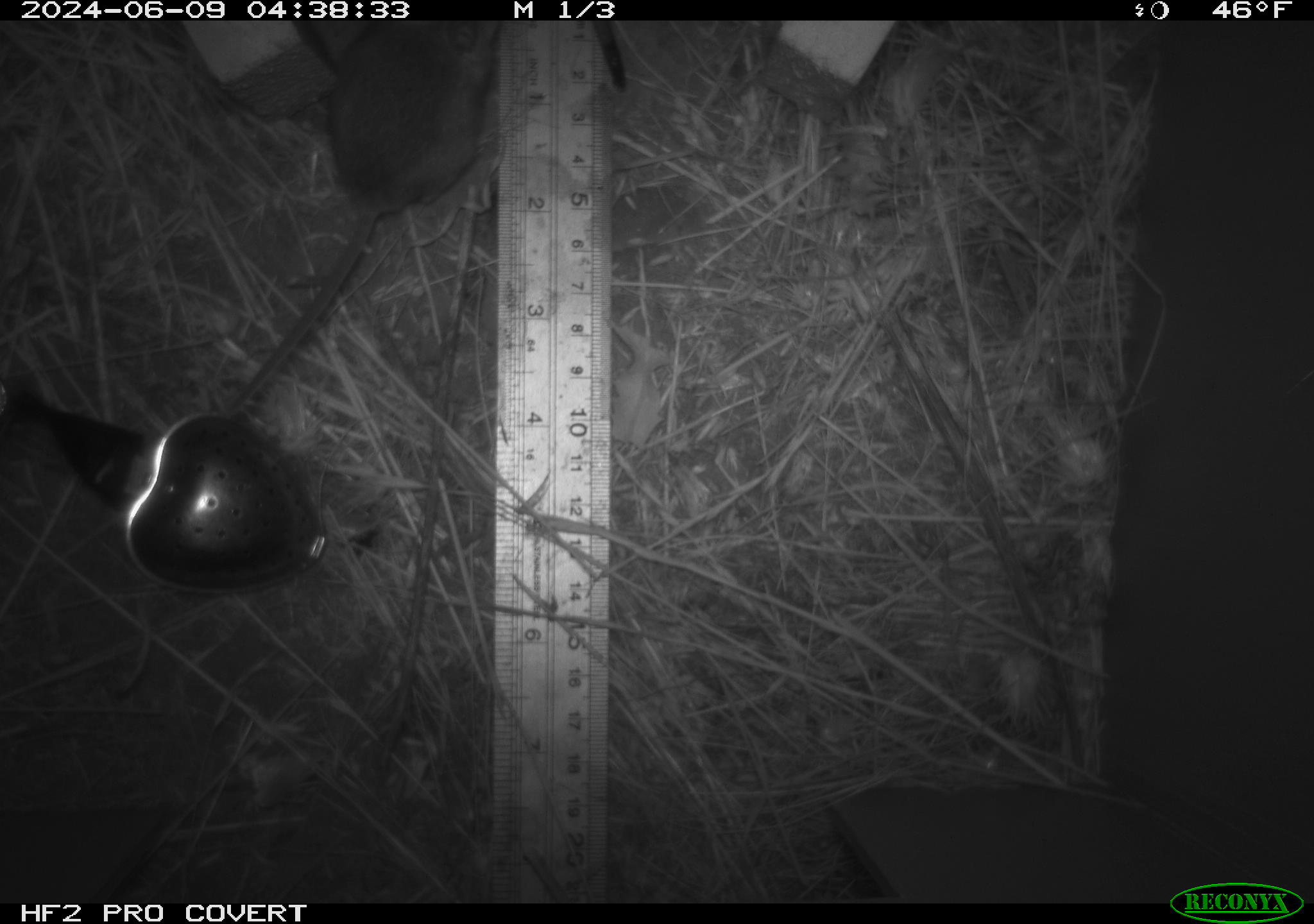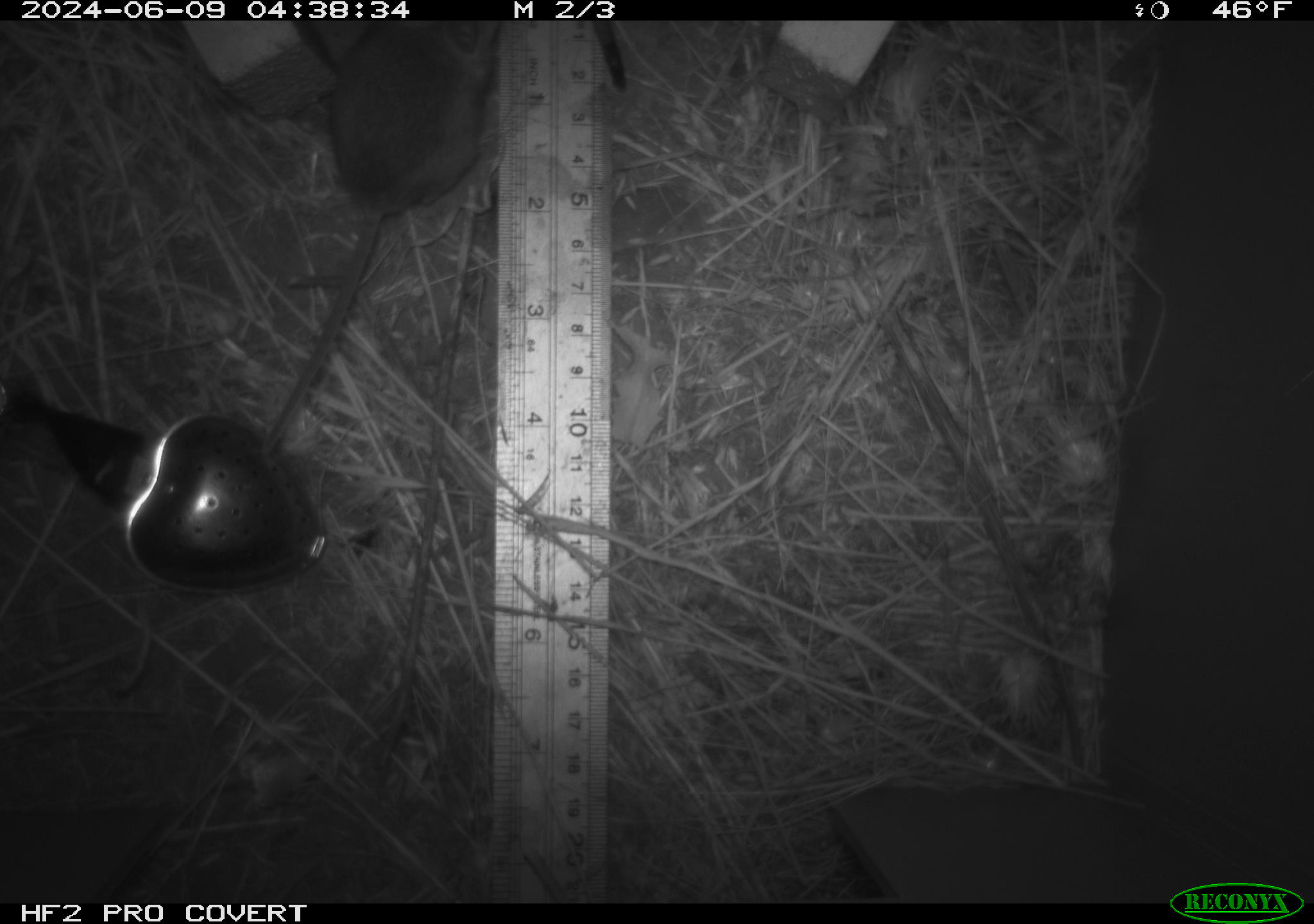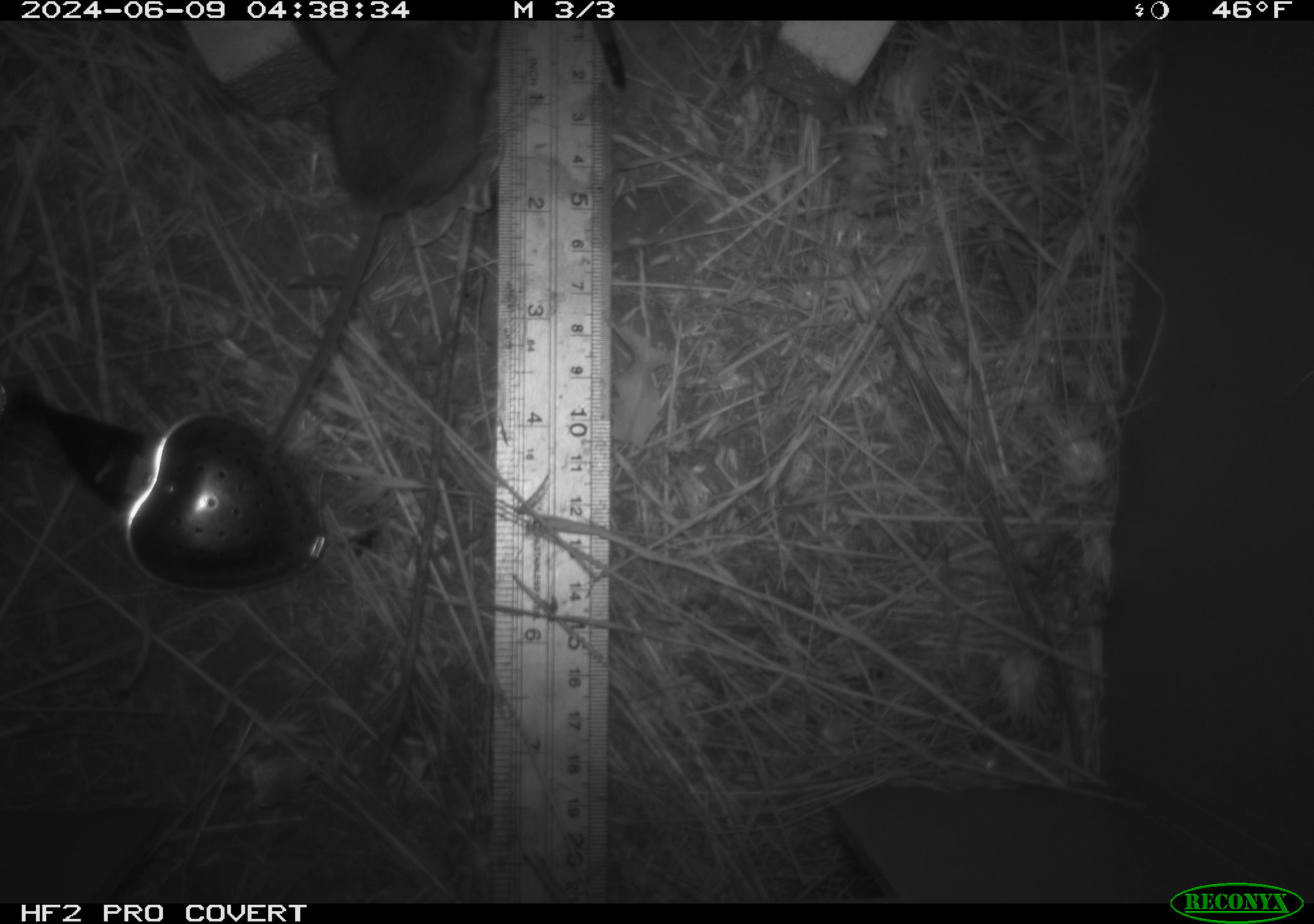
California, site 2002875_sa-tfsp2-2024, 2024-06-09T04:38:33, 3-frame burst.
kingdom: Animalia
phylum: Chordata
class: Mammalia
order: Rodentia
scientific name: Rodentia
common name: rodent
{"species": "rodent (Rodentia)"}